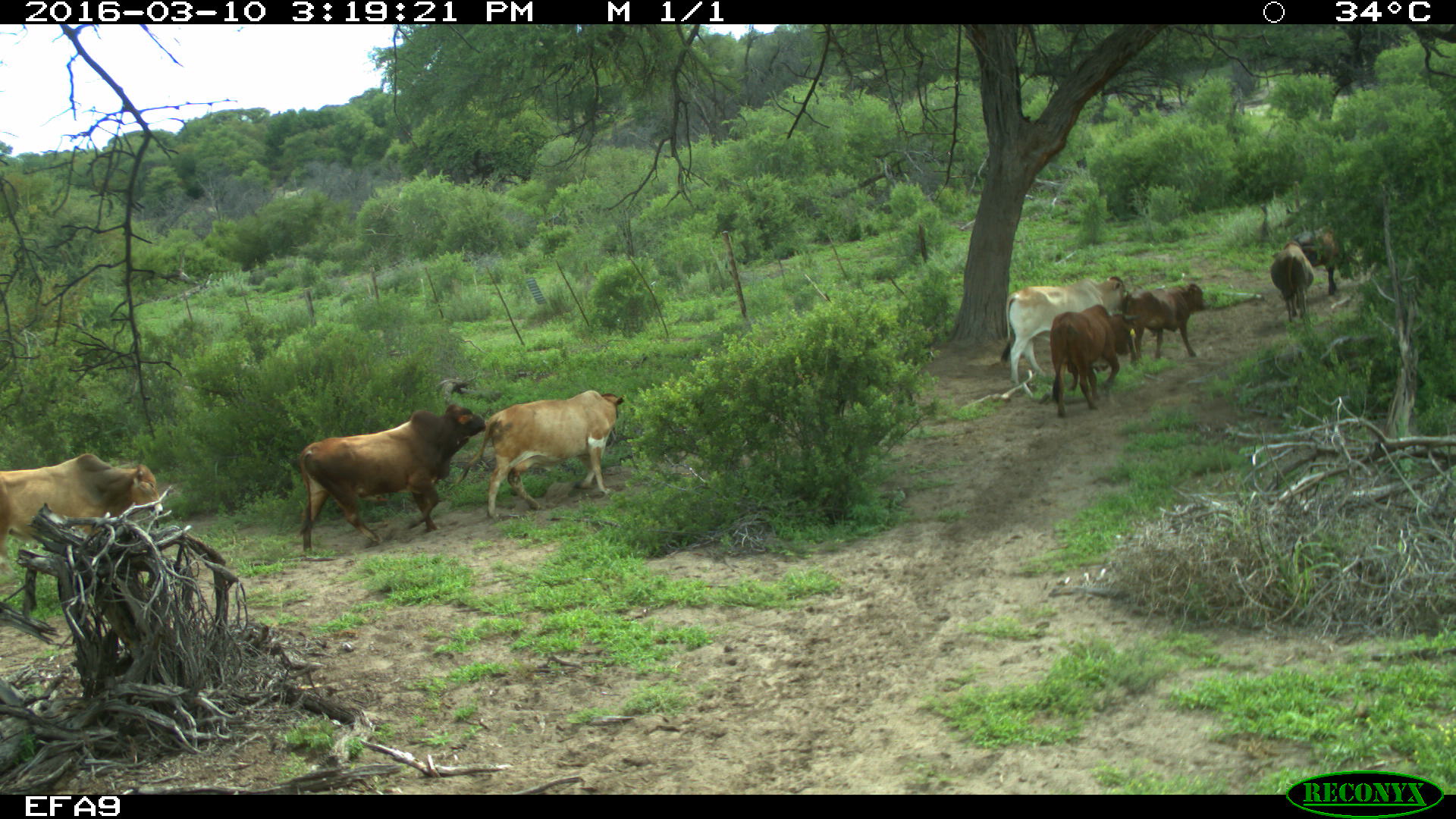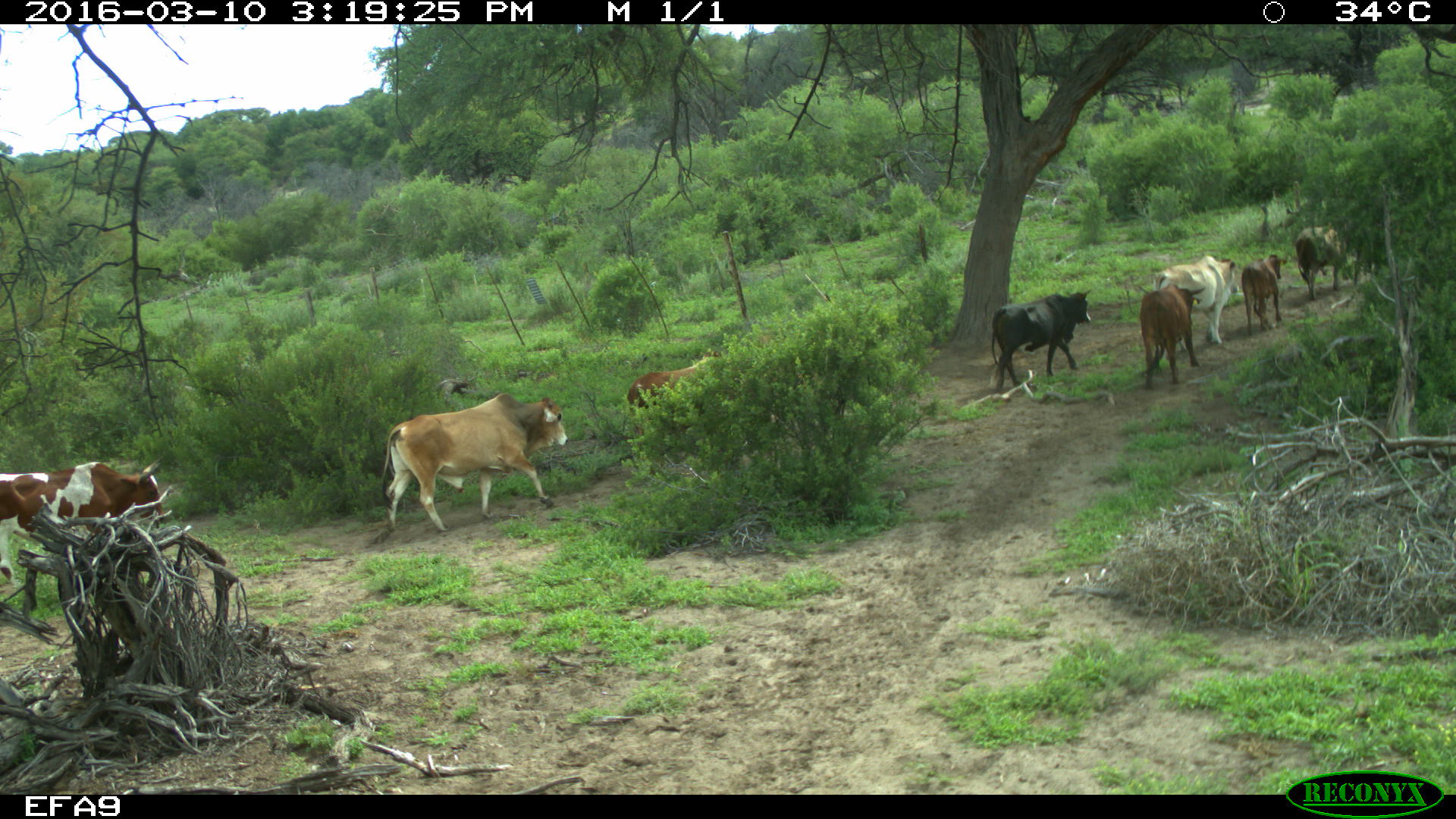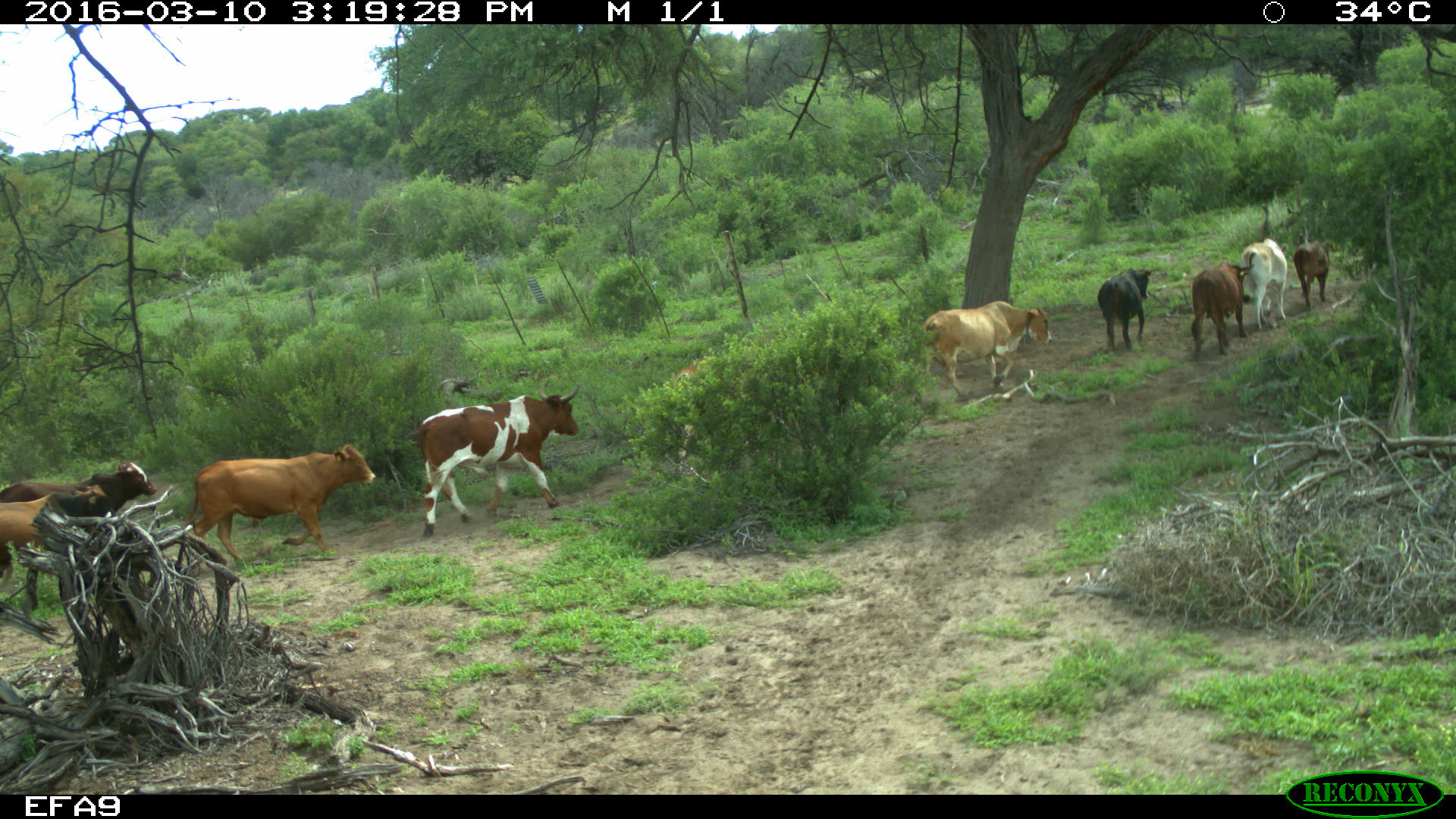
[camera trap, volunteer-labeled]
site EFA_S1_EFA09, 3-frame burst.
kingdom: Animalia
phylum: Chordata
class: Mammalia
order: Artiodactyla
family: Bovidae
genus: Bos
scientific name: Bos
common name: cattle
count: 11-50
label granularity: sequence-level